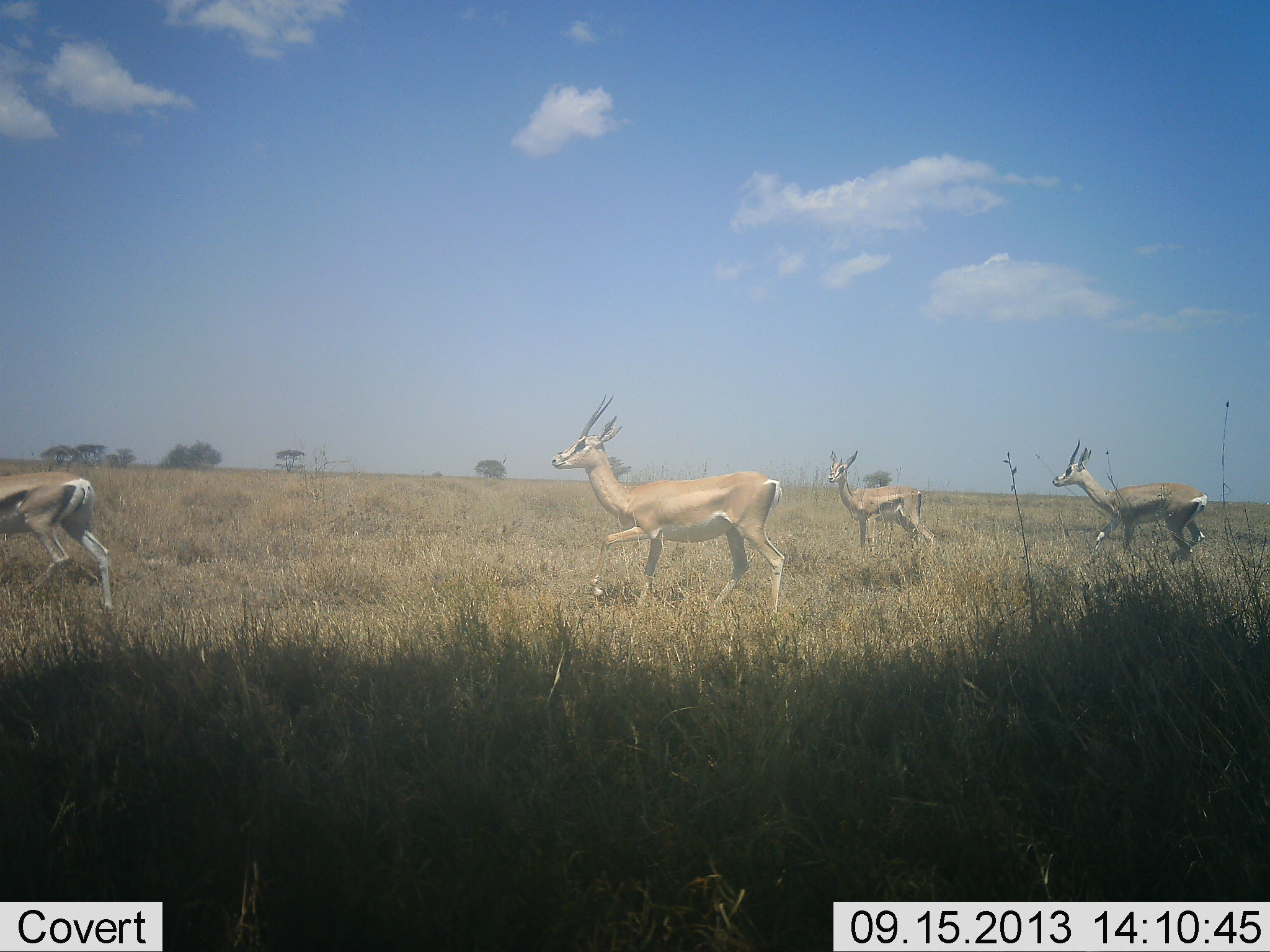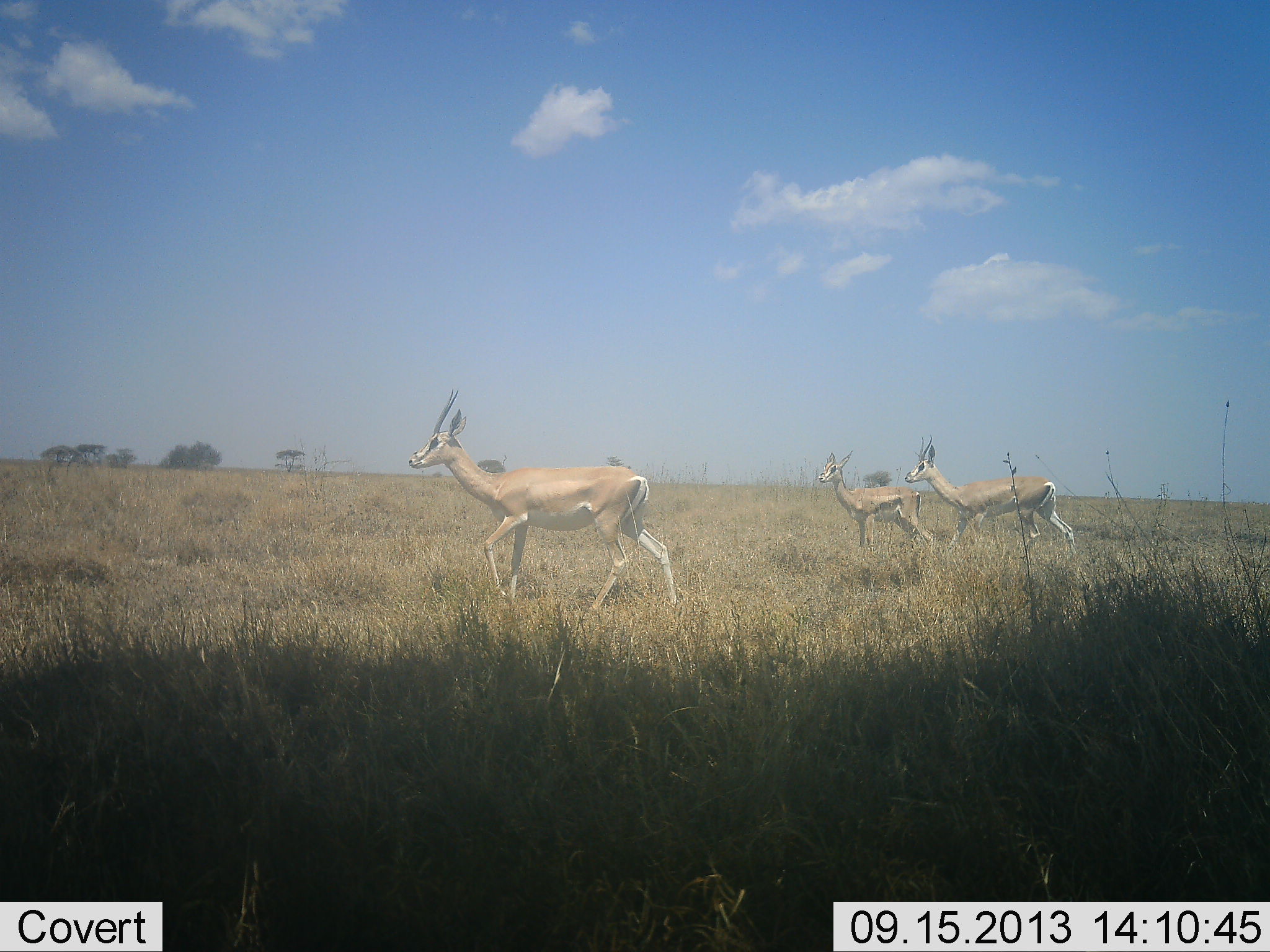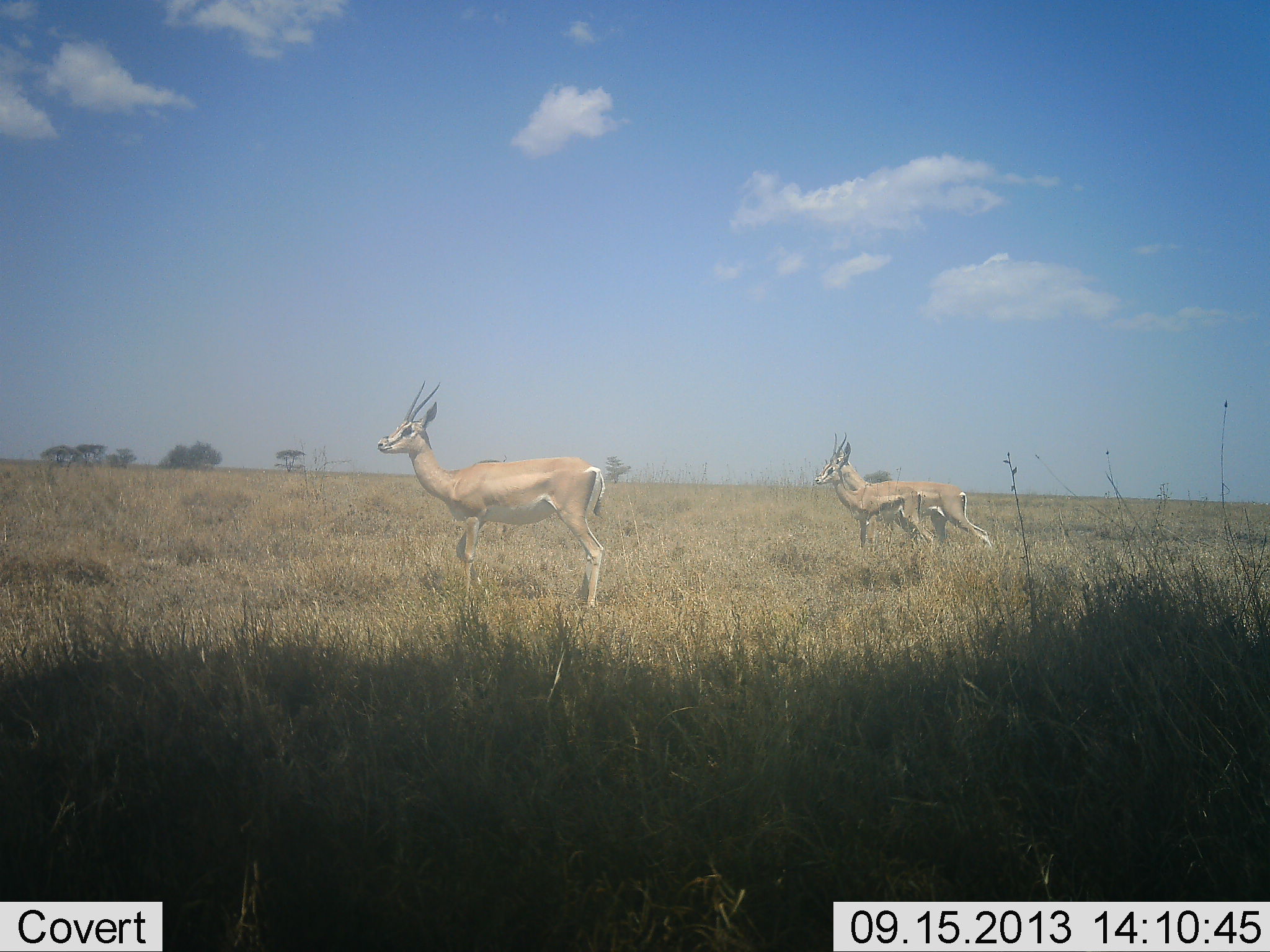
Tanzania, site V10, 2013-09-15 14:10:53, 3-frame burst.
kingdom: Animalia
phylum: Chordata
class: Mammalia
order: Artiodactyla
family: Bovidae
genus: Nanger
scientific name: Nanger granti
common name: grant's gazelle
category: gazellegrants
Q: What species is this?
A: Gazellegrants (grant's gazelle) (Nanger granti).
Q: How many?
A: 4.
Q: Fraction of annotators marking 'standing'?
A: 23%.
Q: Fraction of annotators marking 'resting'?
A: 0%.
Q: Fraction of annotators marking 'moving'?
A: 100%.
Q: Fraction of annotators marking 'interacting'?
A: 0%.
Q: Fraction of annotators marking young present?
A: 8%.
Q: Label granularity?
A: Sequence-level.